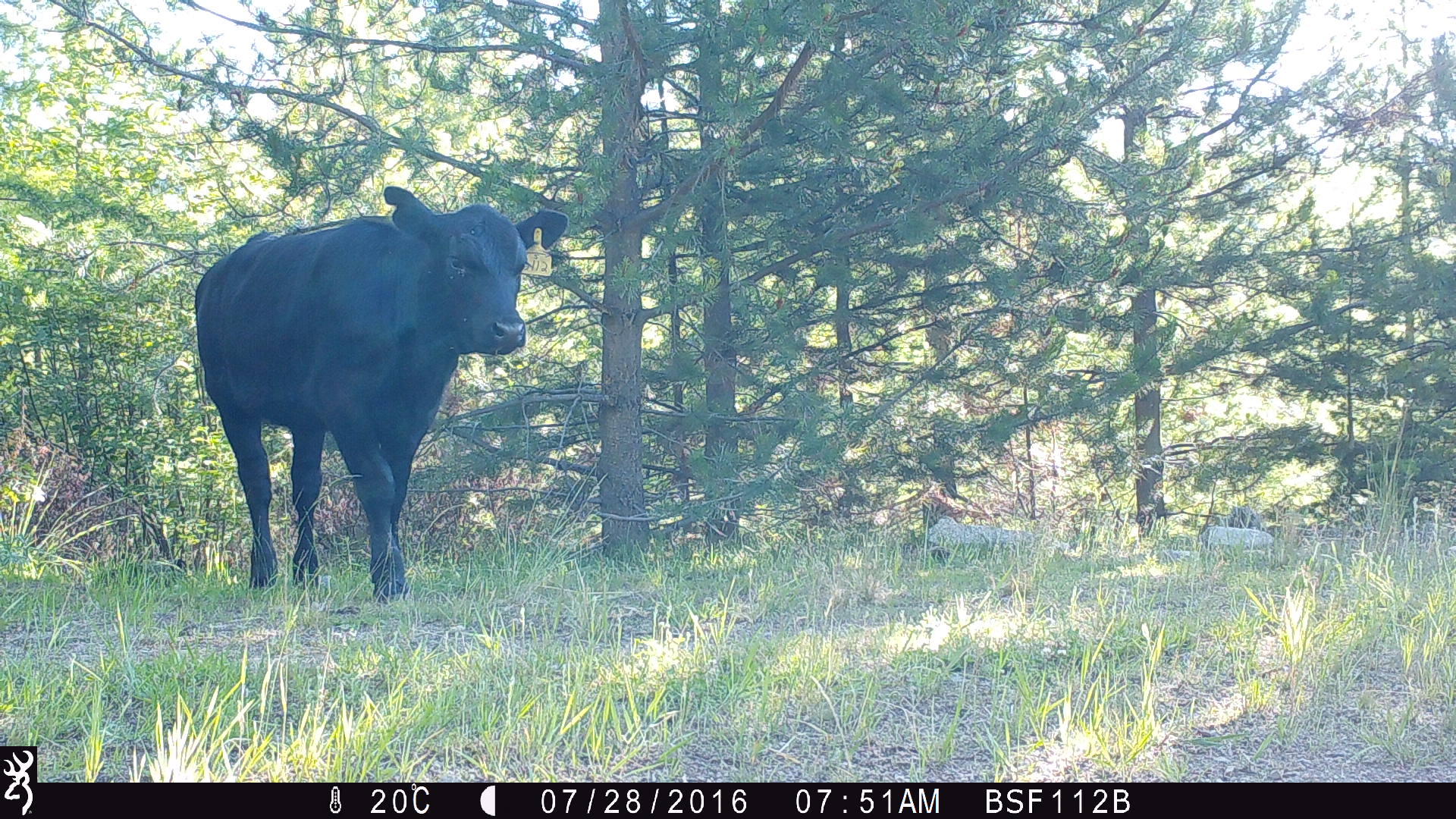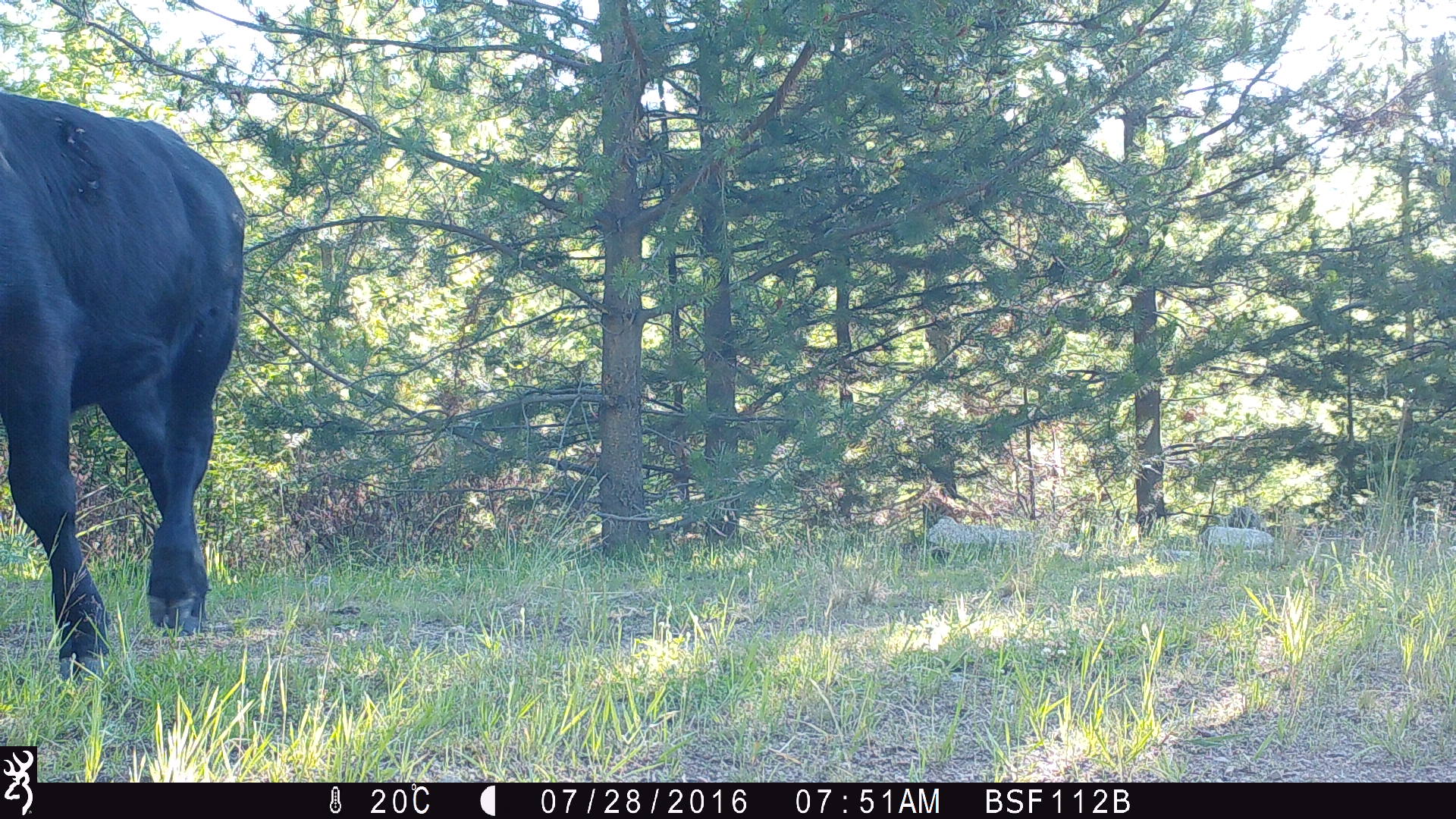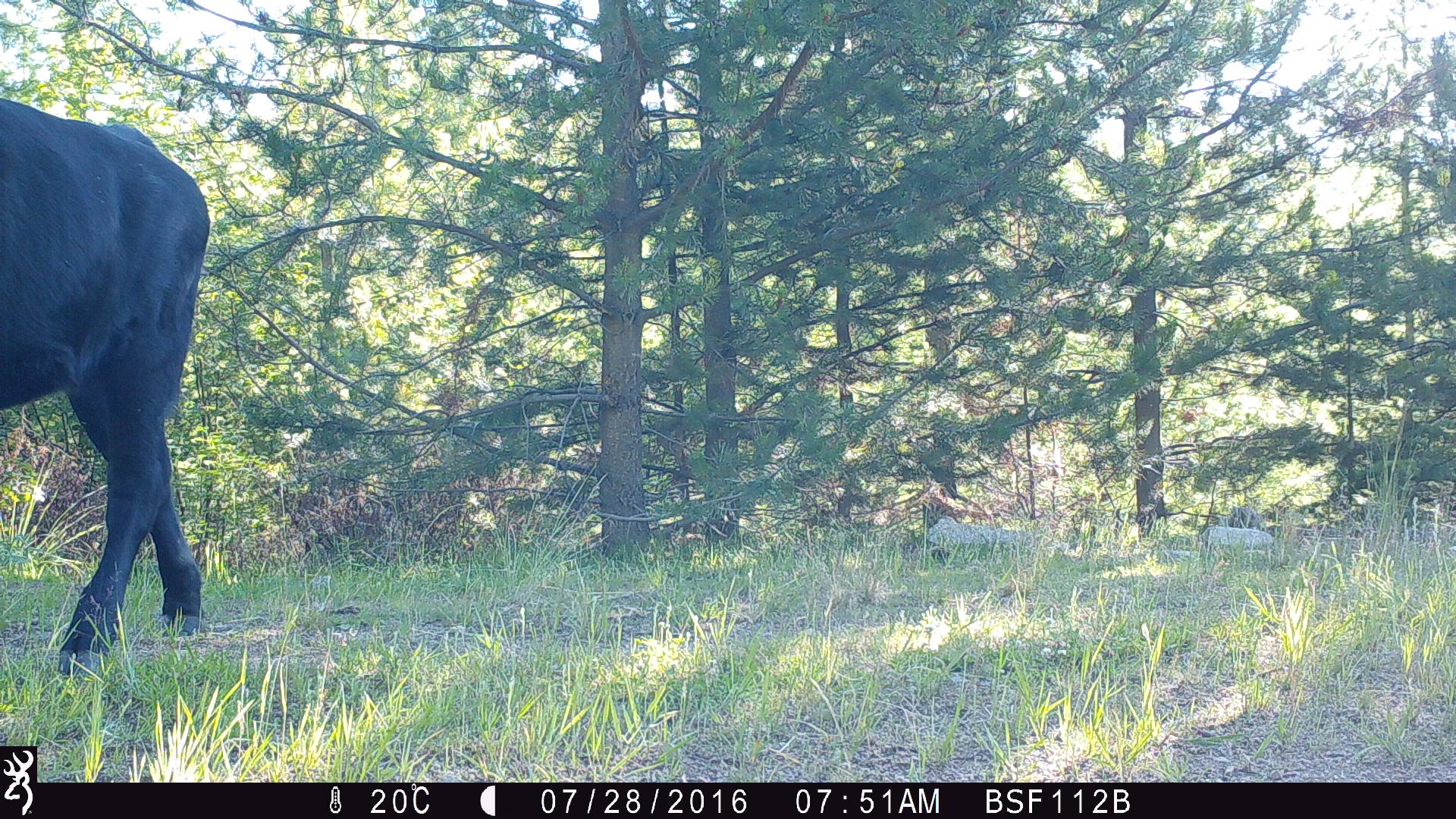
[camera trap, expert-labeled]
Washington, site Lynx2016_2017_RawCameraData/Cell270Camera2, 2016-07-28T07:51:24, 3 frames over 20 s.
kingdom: Animalia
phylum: Chordata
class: Mammalia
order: Artiodactyla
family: Bovidae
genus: Bos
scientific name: Bos taurus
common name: domestic cattle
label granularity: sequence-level